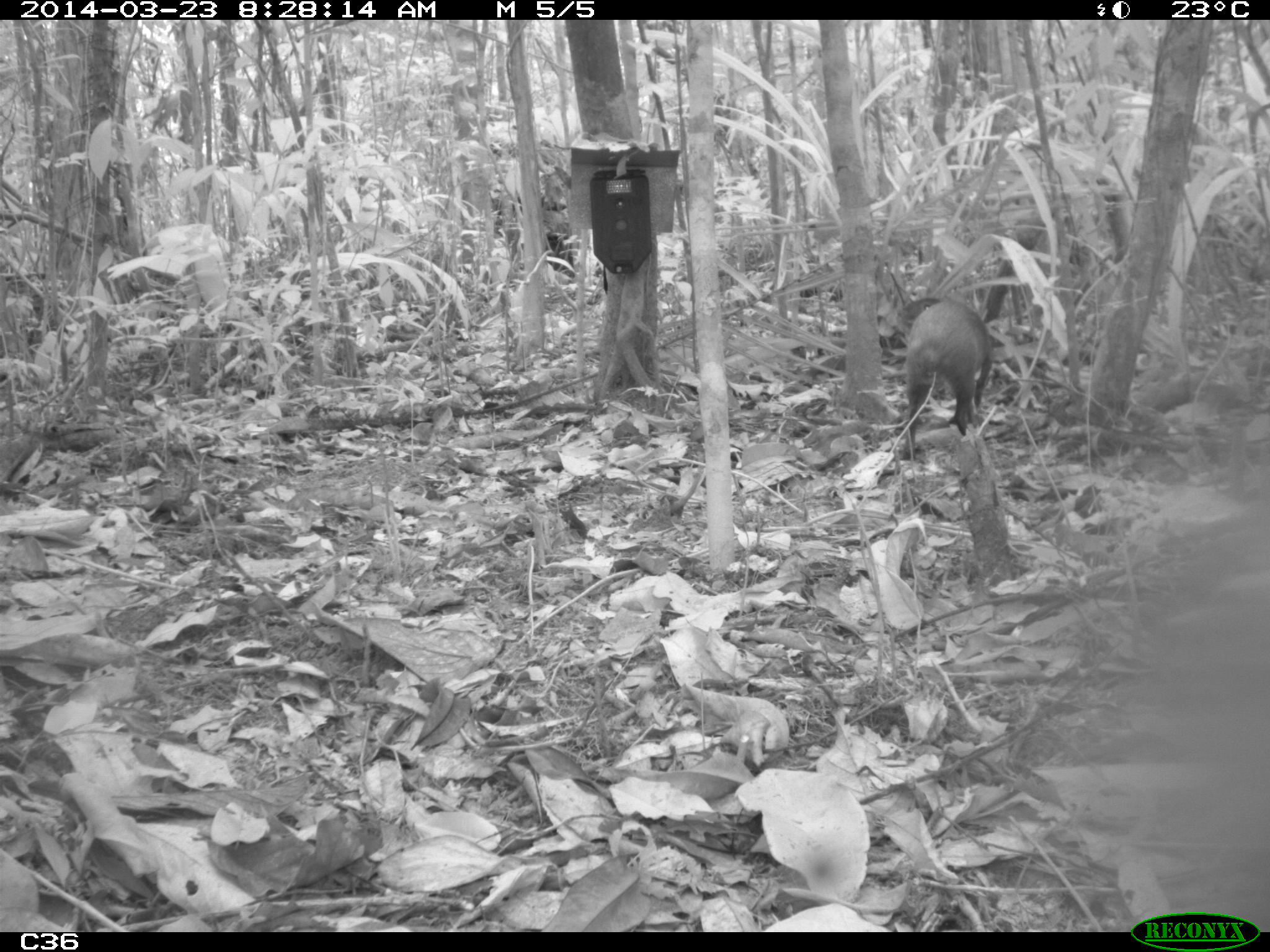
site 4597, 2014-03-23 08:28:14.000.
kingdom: Animalia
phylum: Chordata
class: Mammalia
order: Rodentia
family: Dasyproctidae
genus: Dasyprocta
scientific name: Dasyprocta leporina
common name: red-rumped agouti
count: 1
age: adult